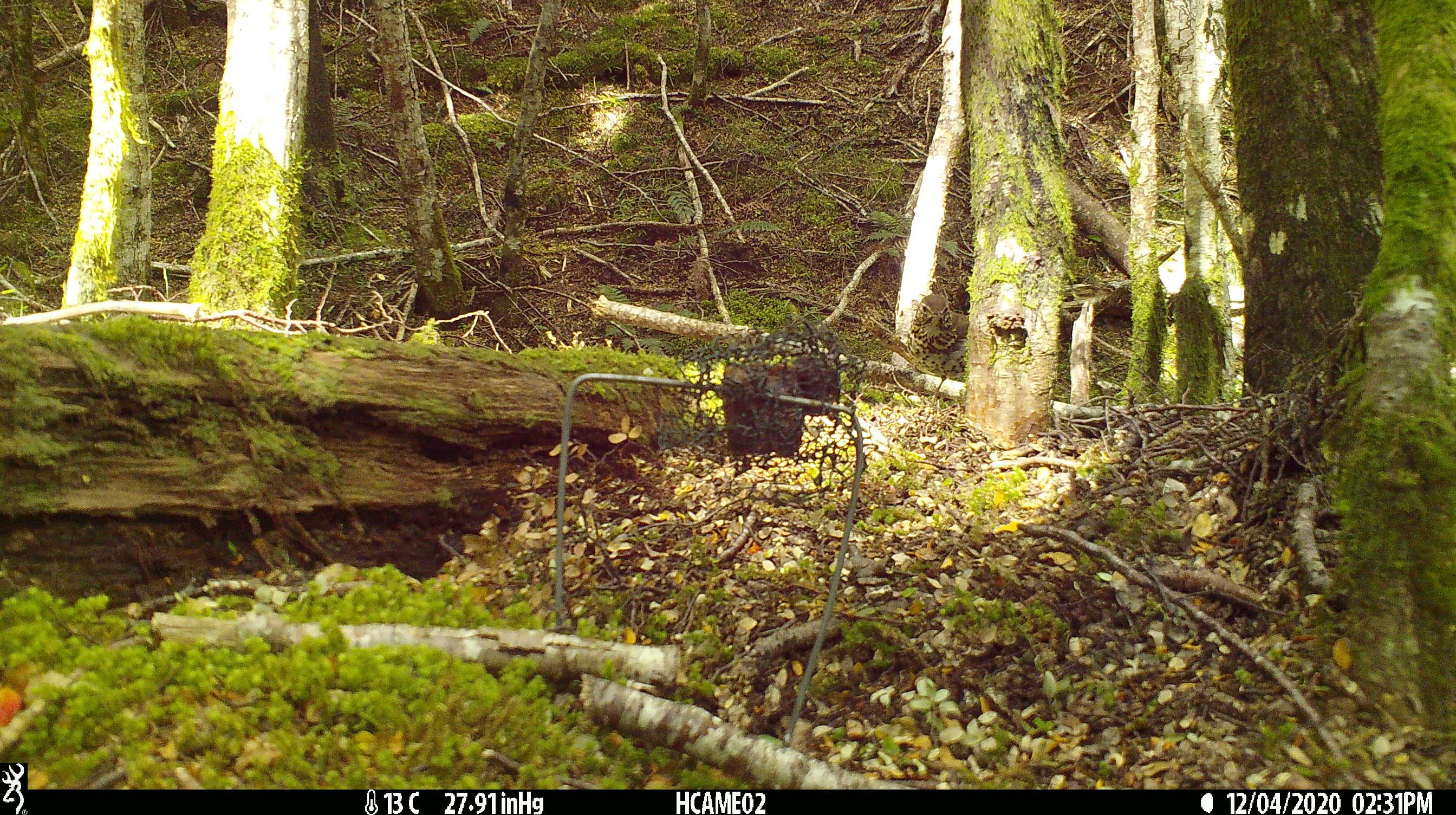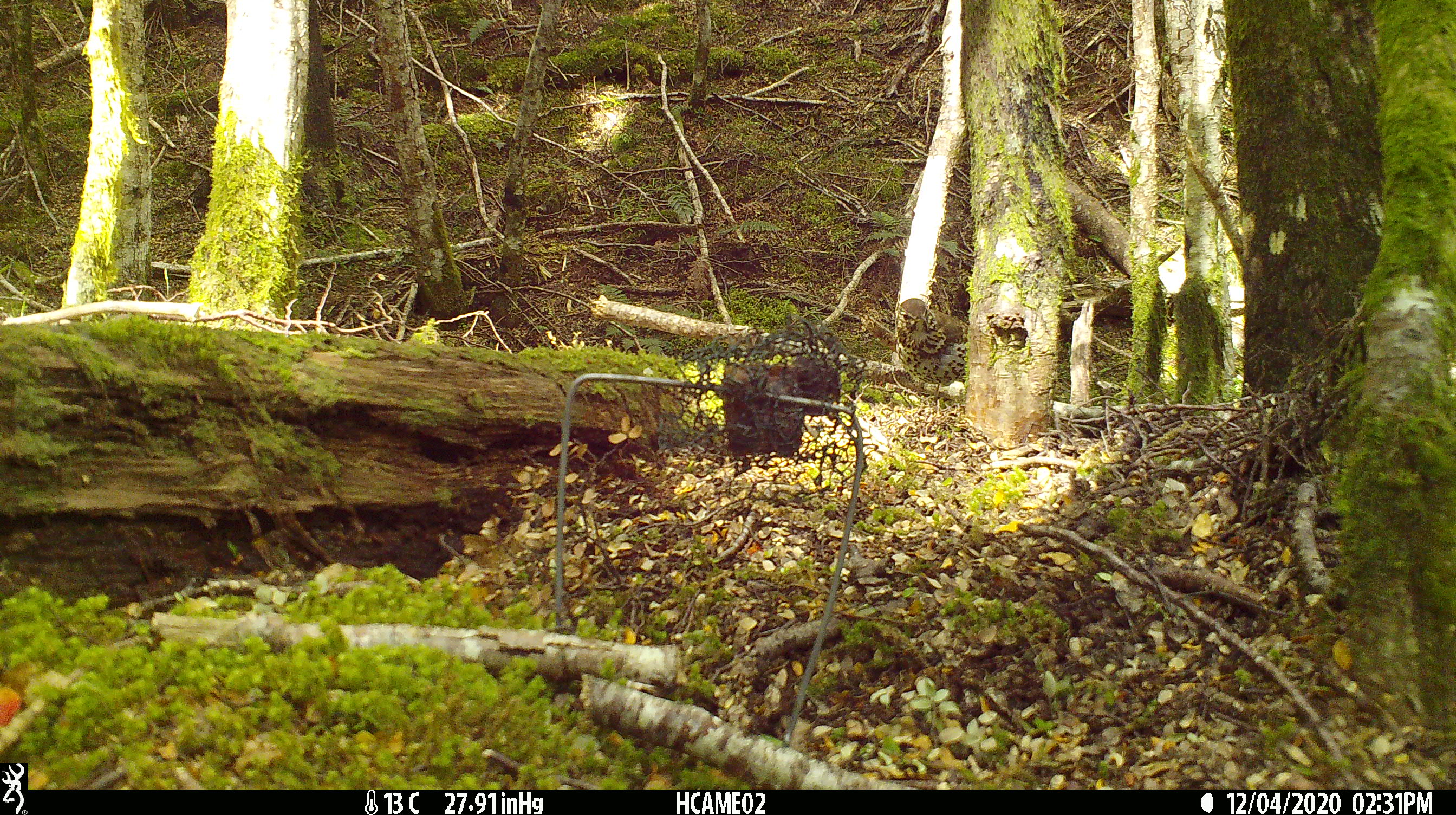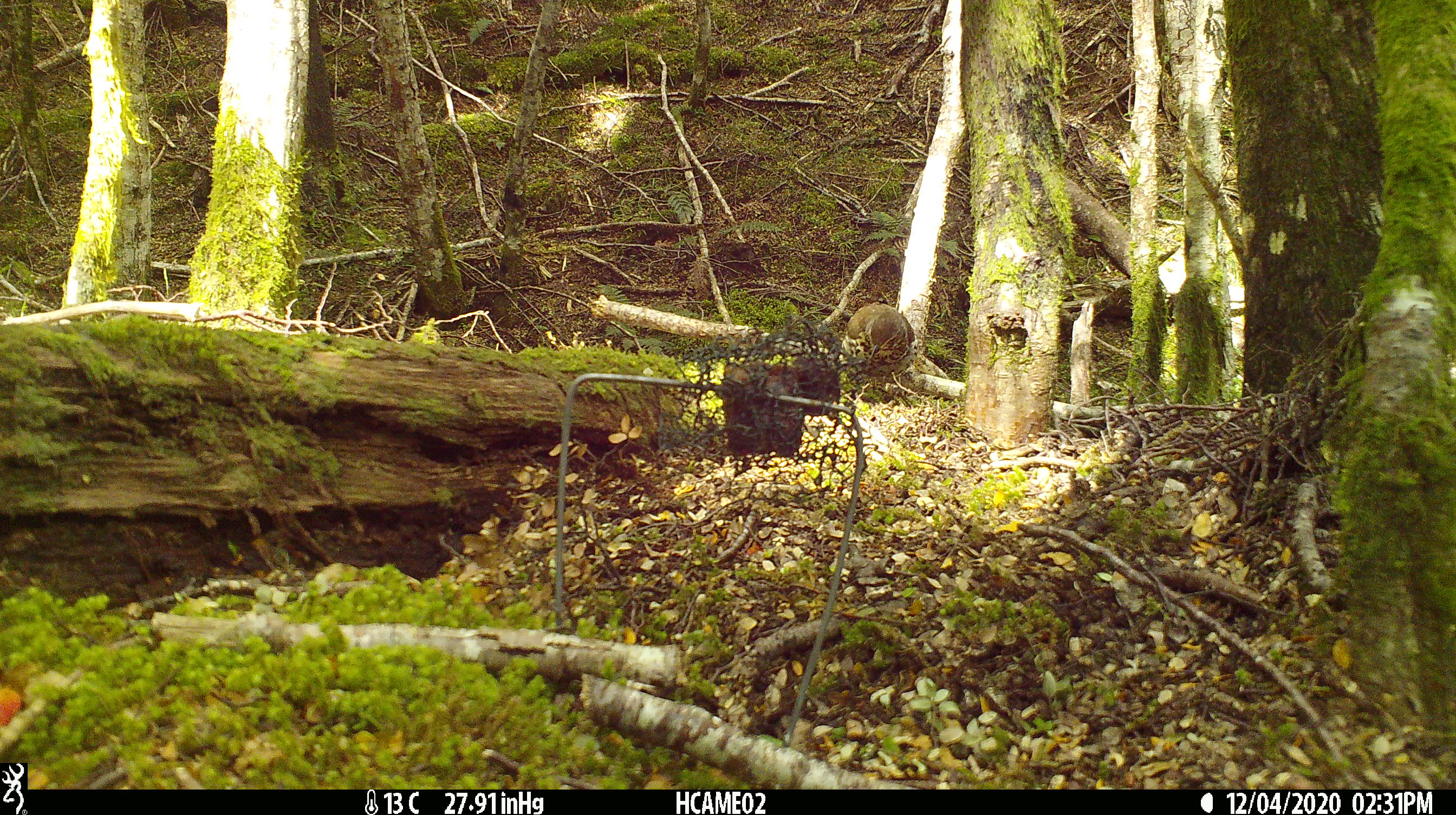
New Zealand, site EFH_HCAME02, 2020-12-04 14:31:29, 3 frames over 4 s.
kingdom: Animalia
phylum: Chordata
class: Aves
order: Passeriformes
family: Turdidae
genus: Turdus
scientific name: Turdus philomelos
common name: song thrush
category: thrush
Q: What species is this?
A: Thrush (song thrush) (Turdus philomelos).